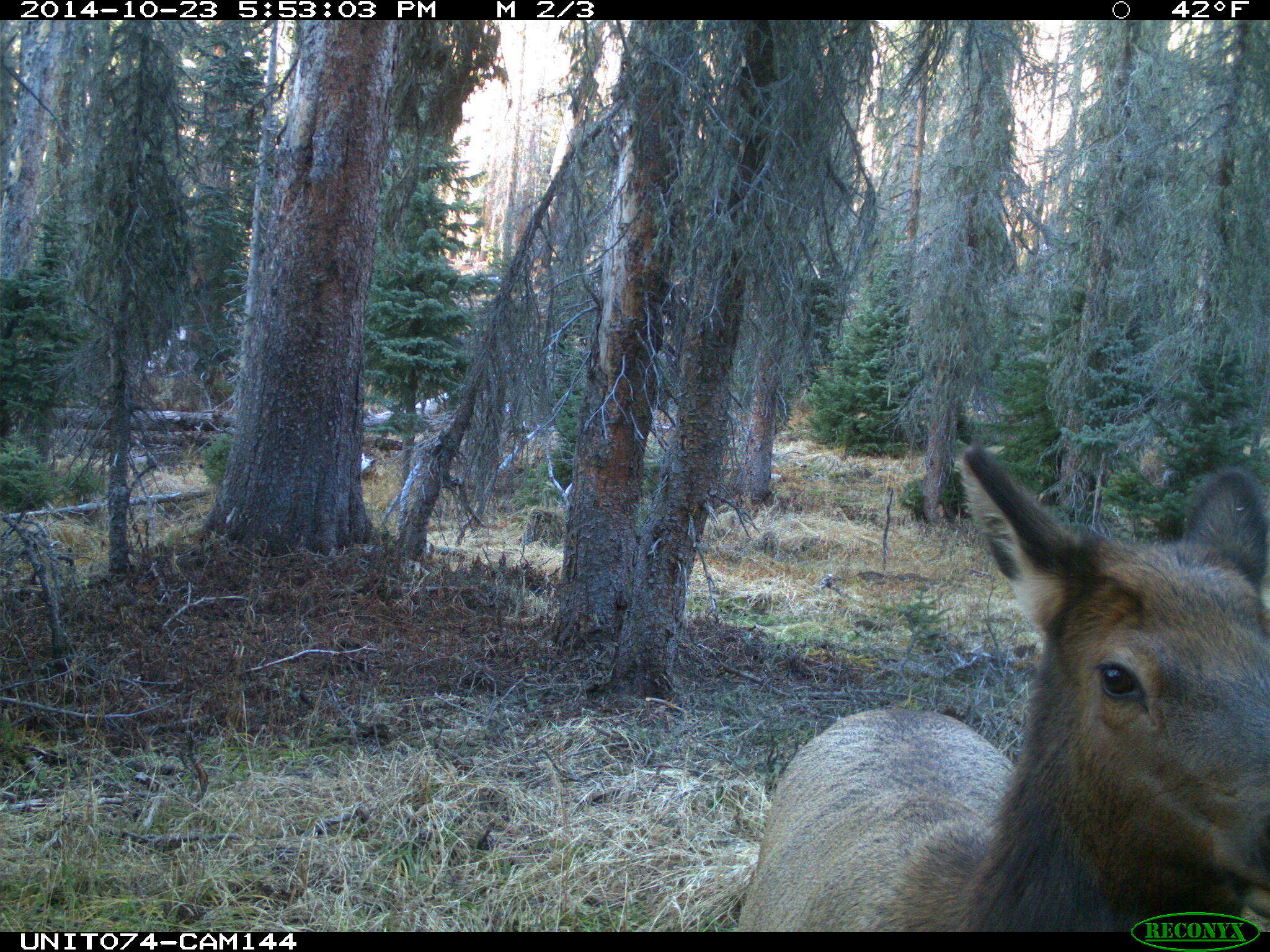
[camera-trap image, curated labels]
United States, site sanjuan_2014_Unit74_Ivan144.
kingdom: Animalia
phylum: Chordata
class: Mammalia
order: Artiodactyla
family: Cervidae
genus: Cervus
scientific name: Cervus elaphus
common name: red deer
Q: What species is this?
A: Cervus elaphus (red deer).